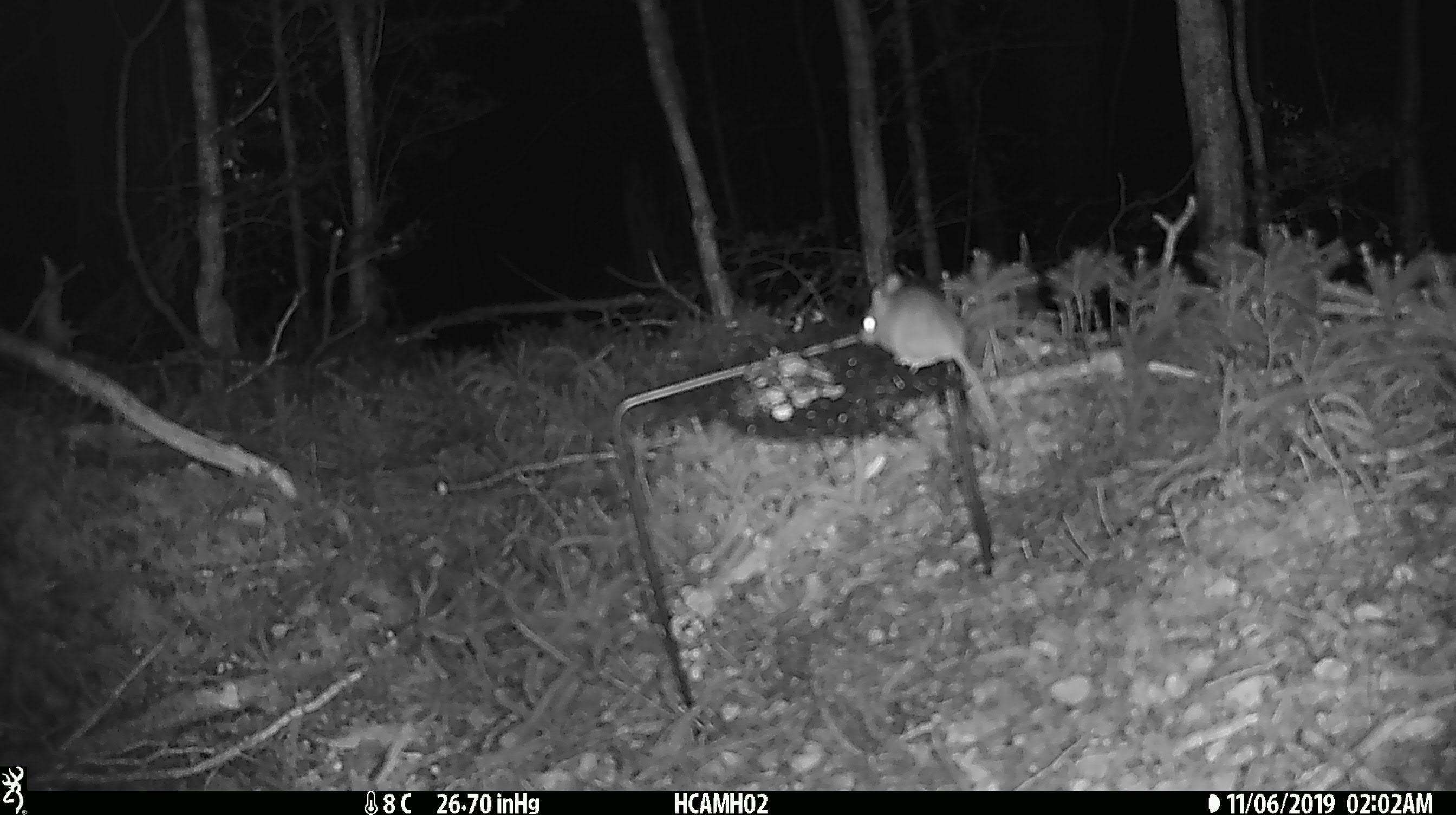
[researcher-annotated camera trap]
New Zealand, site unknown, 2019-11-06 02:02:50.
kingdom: Animalia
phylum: Chordata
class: Mammalia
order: Rodentia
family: Muridae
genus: Mus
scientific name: Mus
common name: mouse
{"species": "mouse (Mus)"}